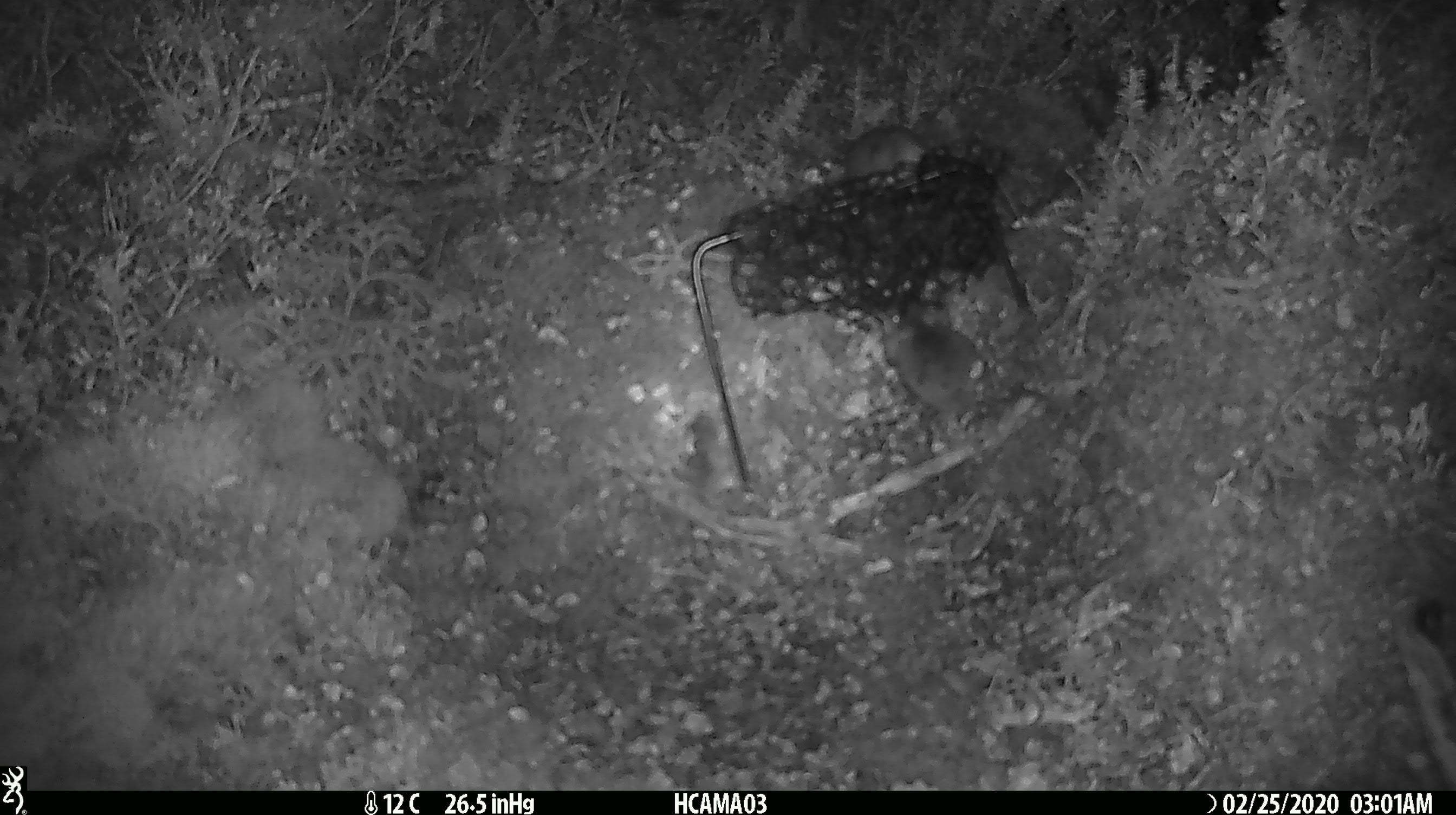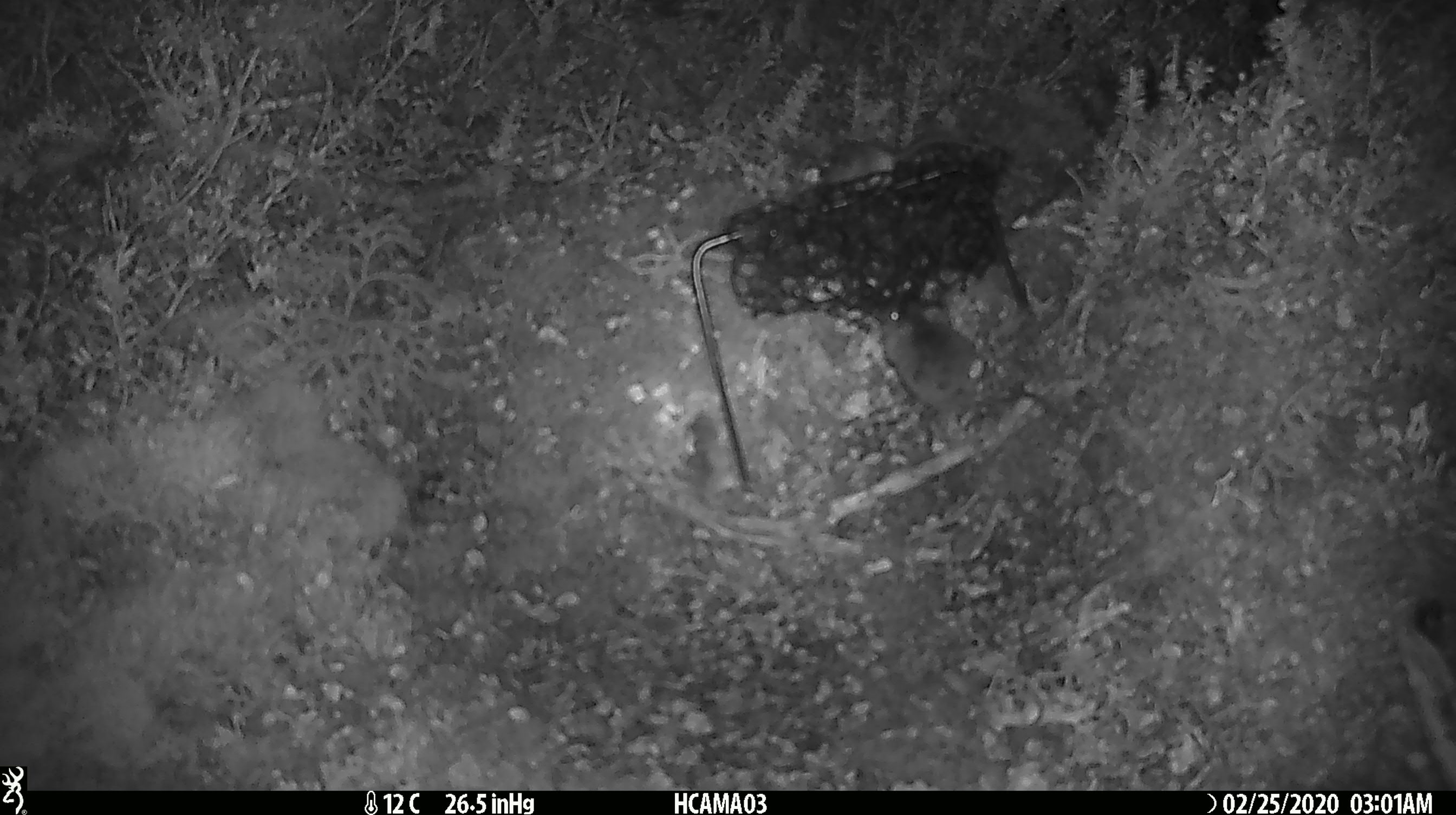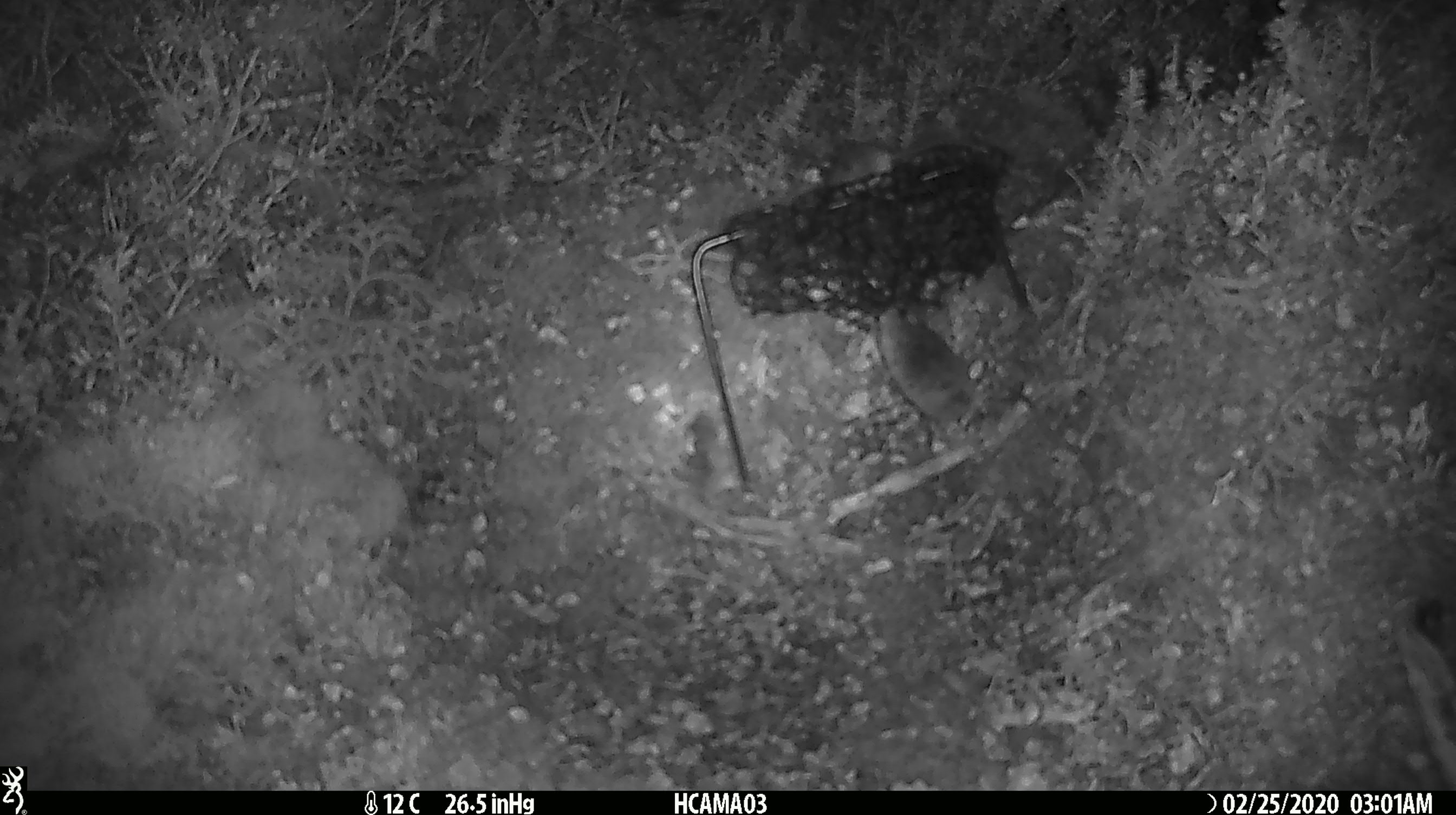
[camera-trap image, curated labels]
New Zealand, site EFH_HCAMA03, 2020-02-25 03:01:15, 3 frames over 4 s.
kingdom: Animalia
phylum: Chordata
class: Mammalia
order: Rodentia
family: Muridae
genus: Mus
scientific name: Mus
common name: mouse